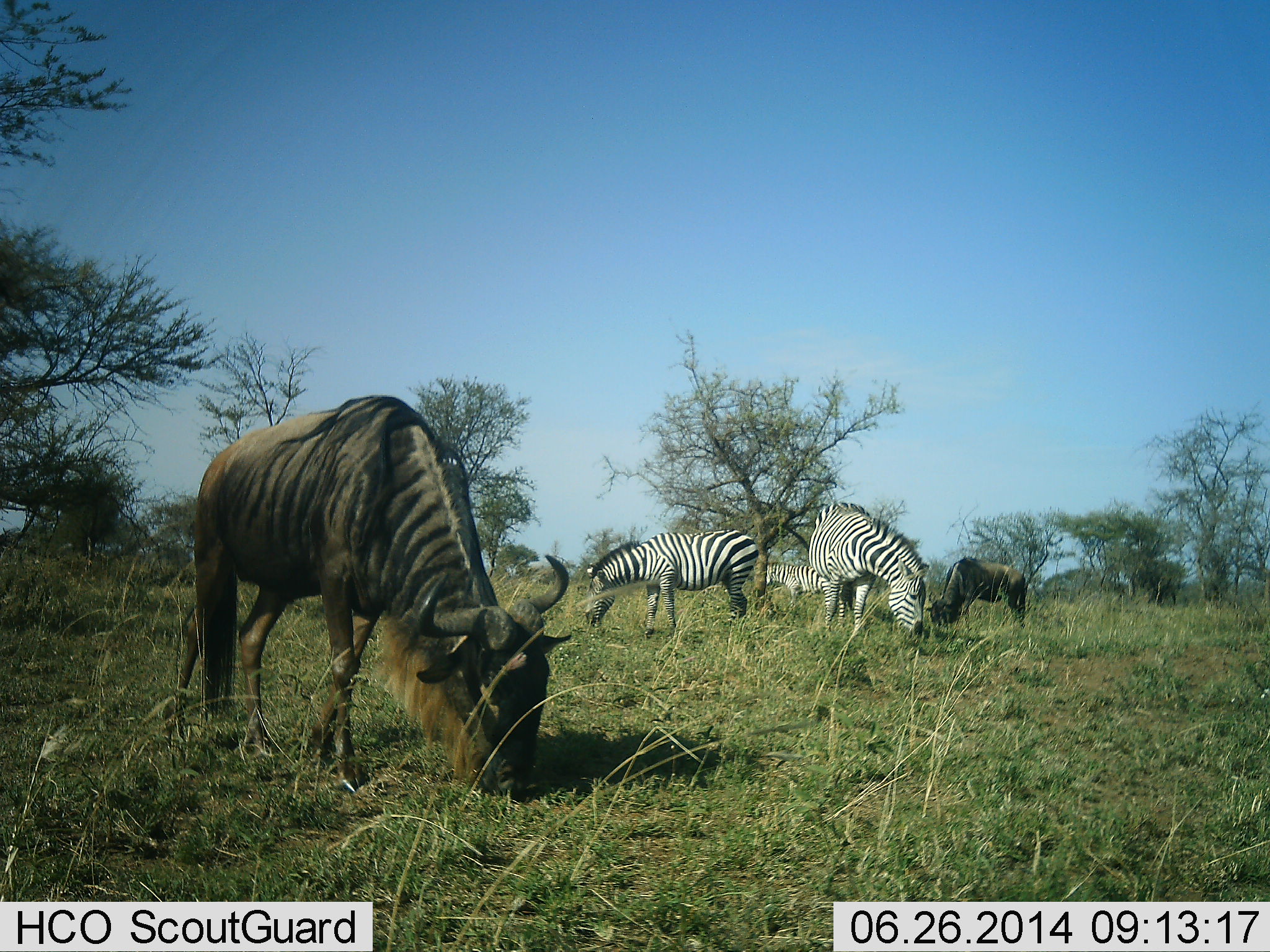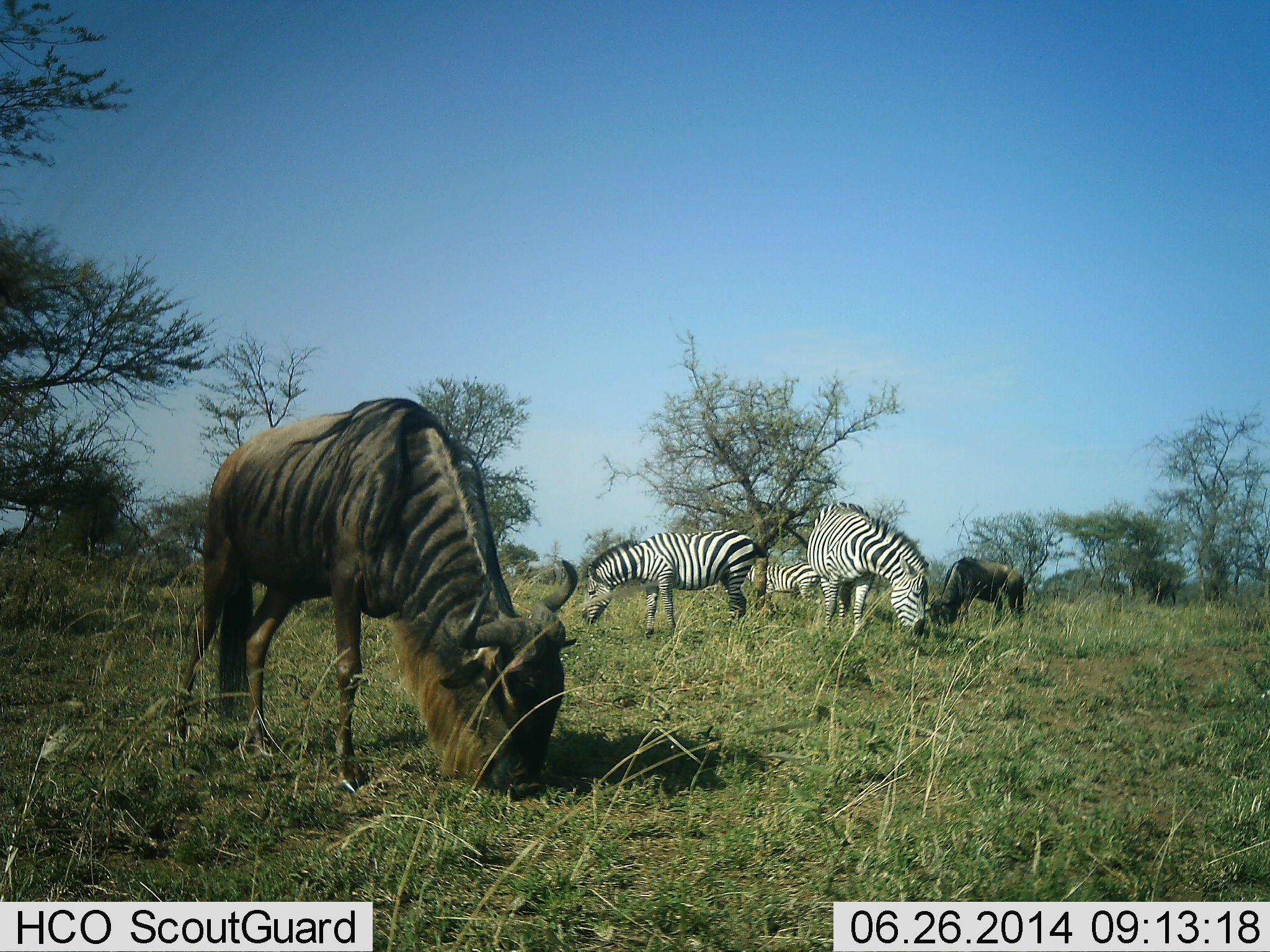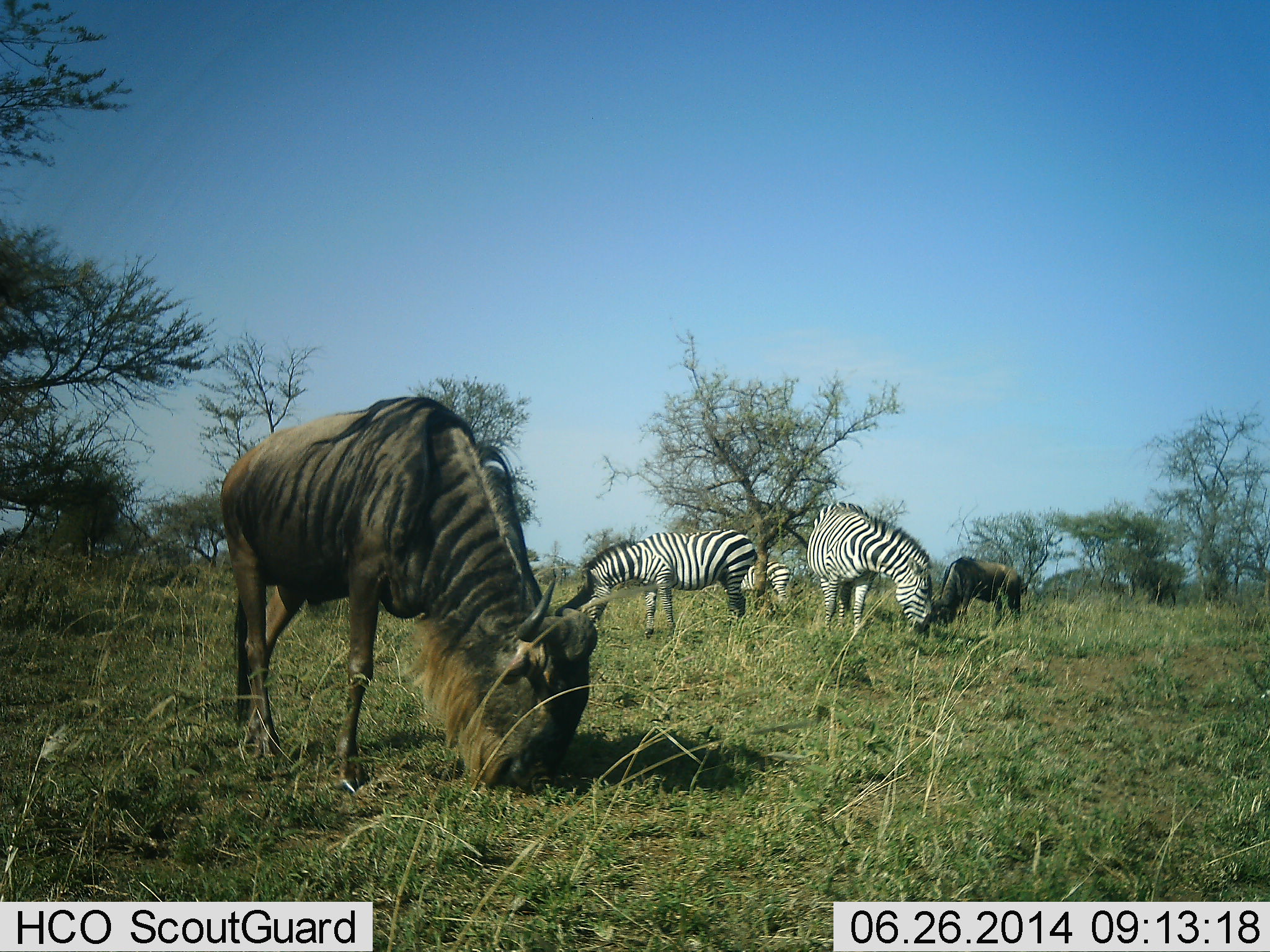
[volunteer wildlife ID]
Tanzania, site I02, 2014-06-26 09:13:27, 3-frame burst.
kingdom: Animalia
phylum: Chordata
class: Mammalia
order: Artiodactyla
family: Bovidae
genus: Connochaetes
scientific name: Connochaetes taurinus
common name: blue wildebeest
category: wildebeest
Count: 2.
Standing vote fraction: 10%.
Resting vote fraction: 0%.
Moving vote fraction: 0%.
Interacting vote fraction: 0%.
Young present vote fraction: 0%.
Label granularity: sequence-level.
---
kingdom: Animalia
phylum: Chordata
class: Mammalia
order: Perissodactyla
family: Equidae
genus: Equus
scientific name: Equus quagga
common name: plains zebra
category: zebra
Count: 3.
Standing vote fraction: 10%.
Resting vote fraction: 0%.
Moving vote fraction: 10%.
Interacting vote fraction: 0%.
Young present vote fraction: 0%.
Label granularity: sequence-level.